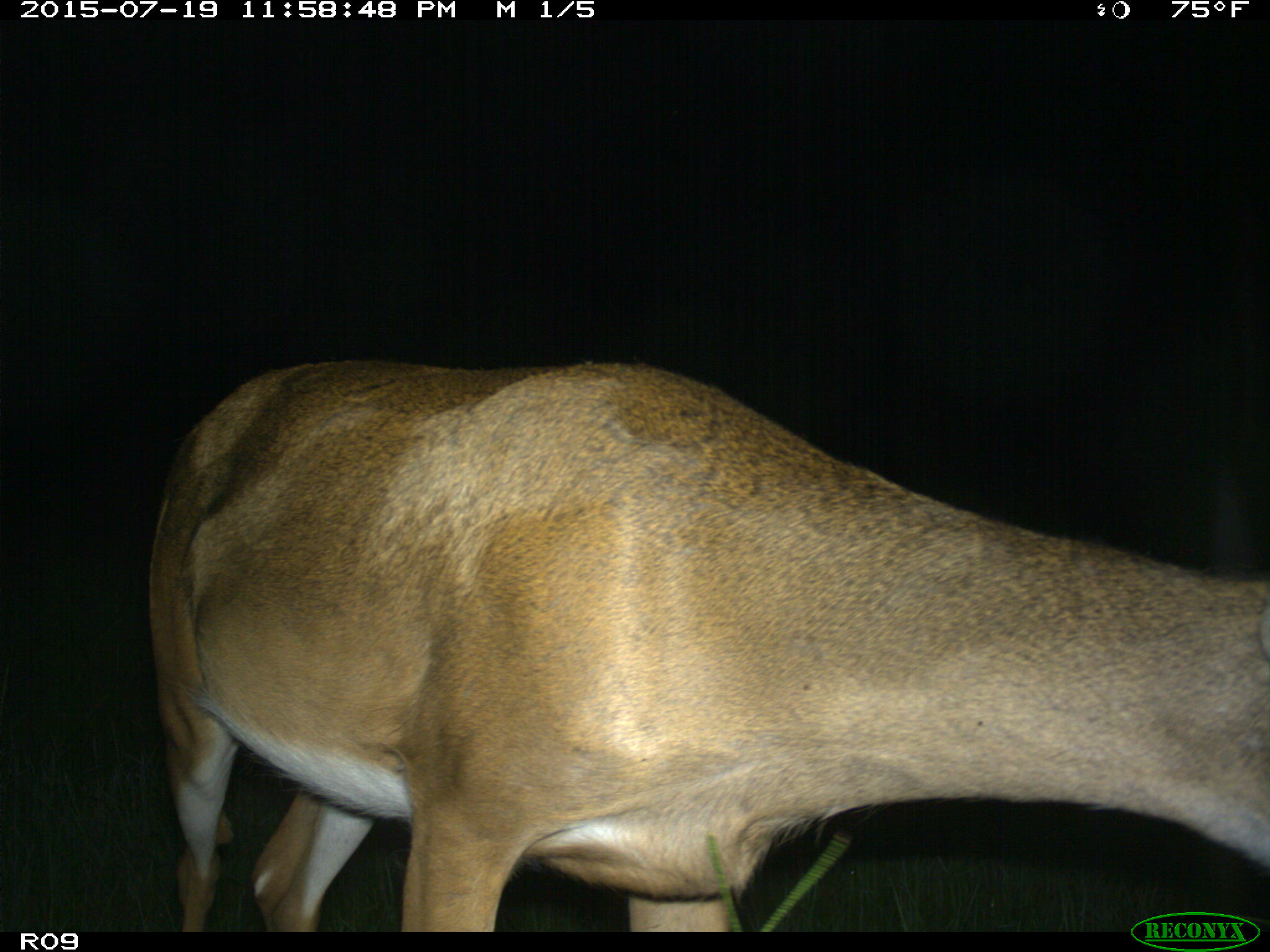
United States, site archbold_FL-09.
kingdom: Animalia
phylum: Chordata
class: Mammalia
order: Artiodactyla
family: Cervidae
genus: Odocoileus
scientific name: Odocoileus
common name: deer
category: unidentified deer